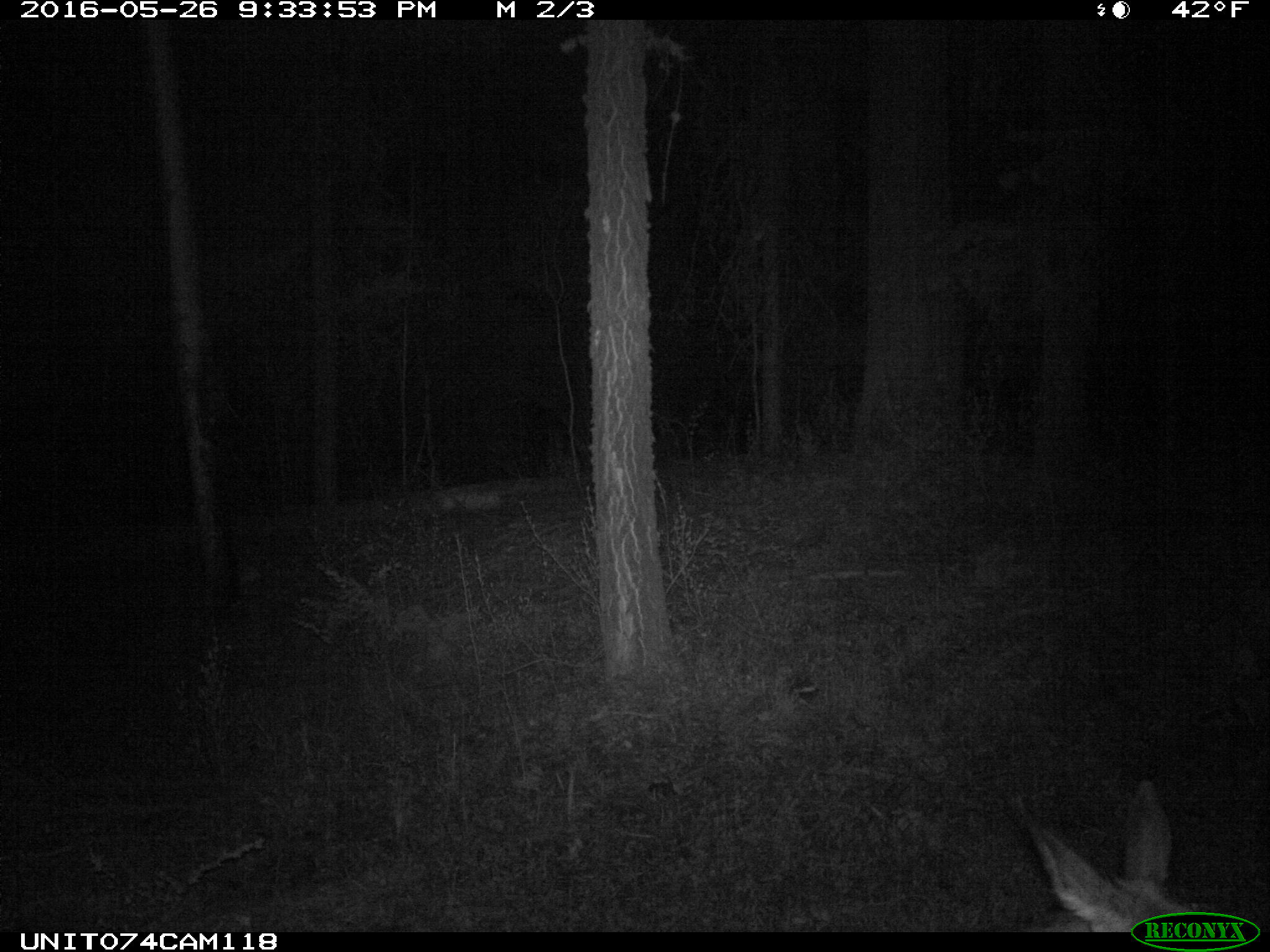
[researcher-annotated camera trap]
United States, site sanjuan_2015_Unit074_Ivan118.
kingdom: Animalia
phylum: Chordata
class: Mammalia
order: Artiodactyla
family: Cervidae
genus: Odocoileus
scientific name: Odocoileus hemionus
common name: mule deer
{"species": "Odocoileus hemionus (mule deer)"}